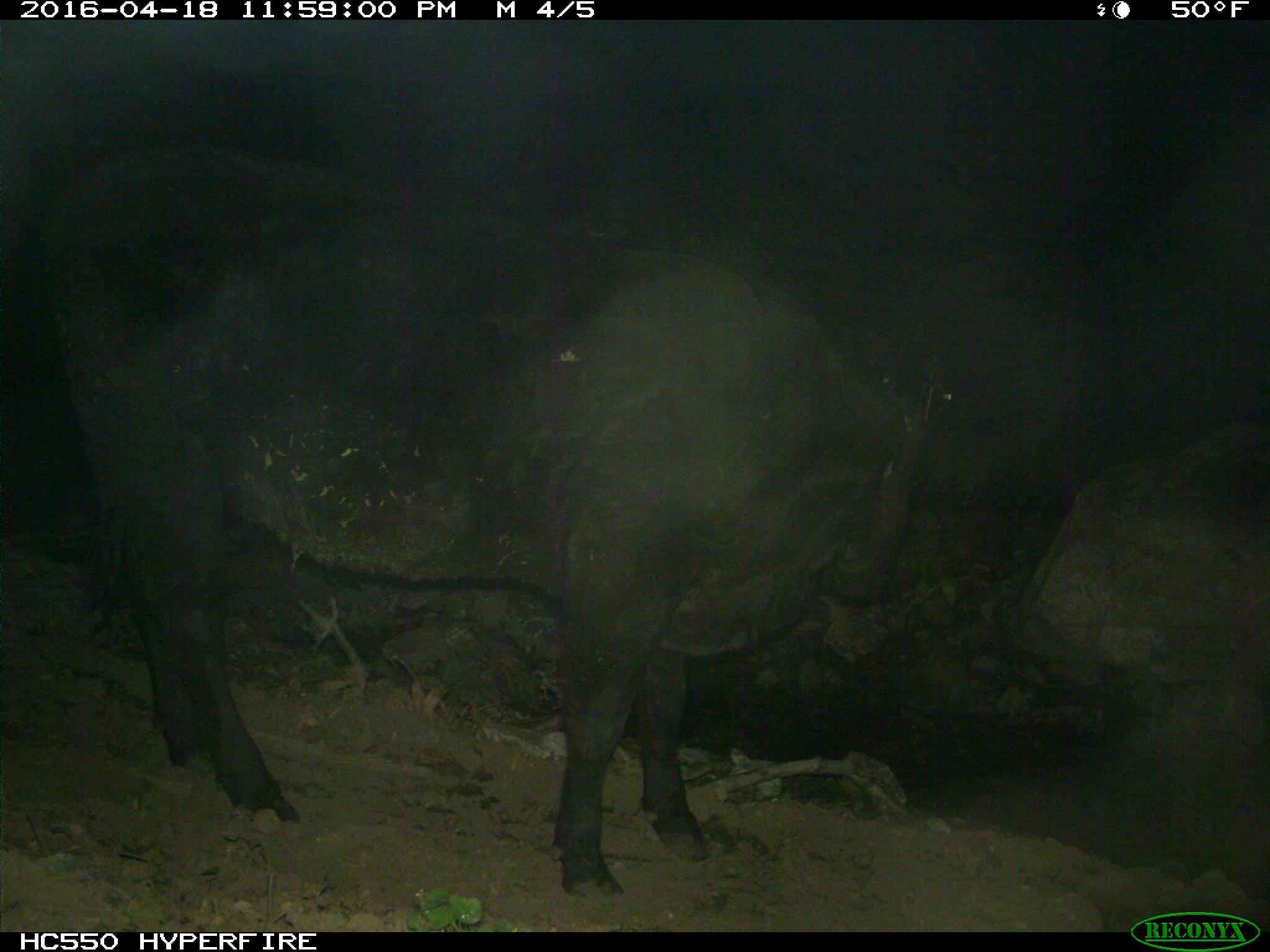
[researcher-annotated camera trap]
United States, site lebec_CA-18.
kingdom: Animalia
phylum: Chordata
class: Mammalia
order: Artiodactyla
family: Bovidae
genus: Bos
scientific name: Bos taurus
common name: domestic cow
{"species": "Bos taurus (domestic cow)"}